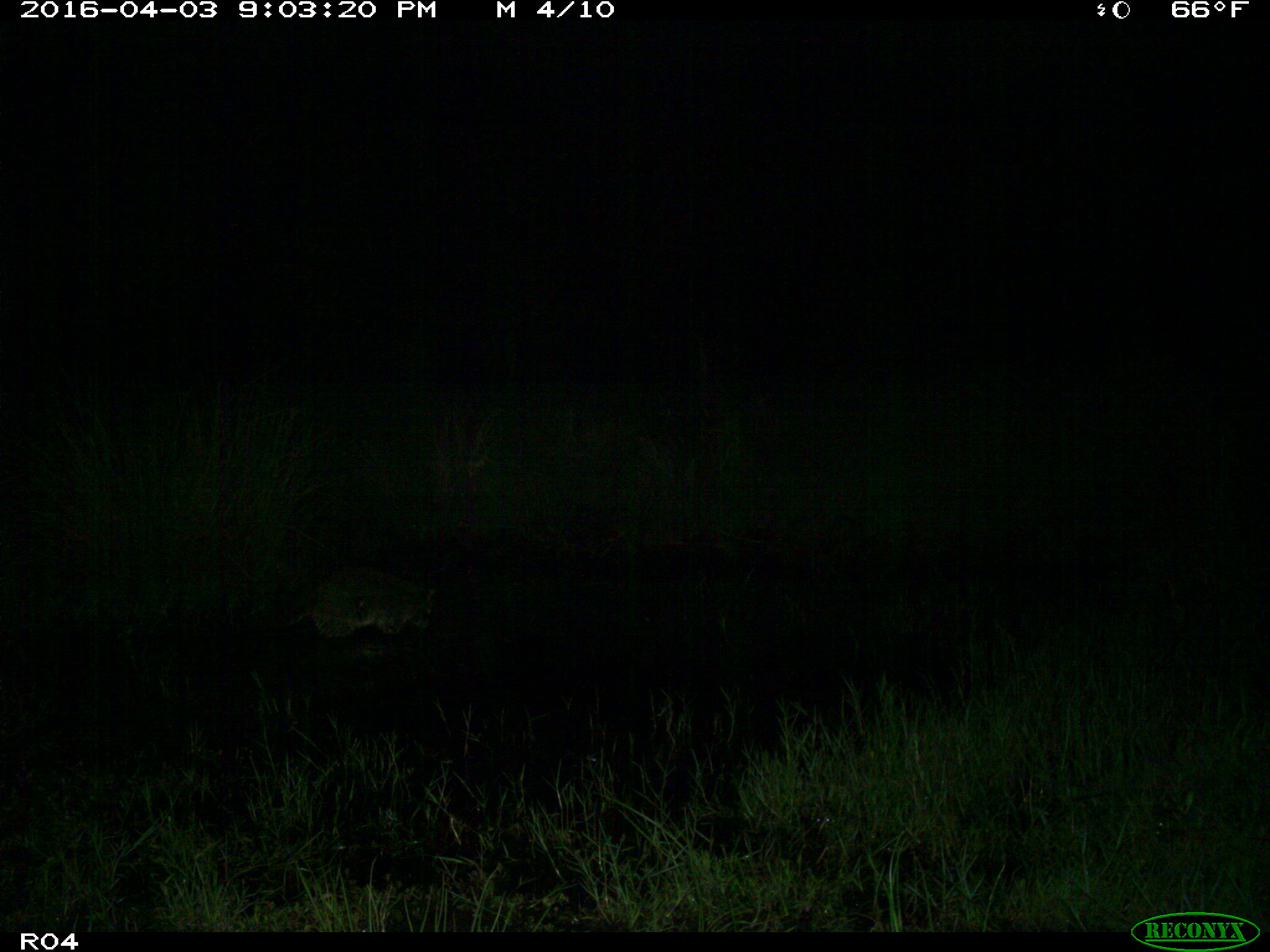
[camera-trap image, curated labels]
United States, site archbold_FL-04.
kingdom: Animalia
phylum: Chordata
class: Mammalia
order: Carnivora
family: Procyonidae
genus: Procyon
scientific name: Procyon lotor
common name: common raccoon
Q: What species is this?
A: Procyon lotor (common raccoon).